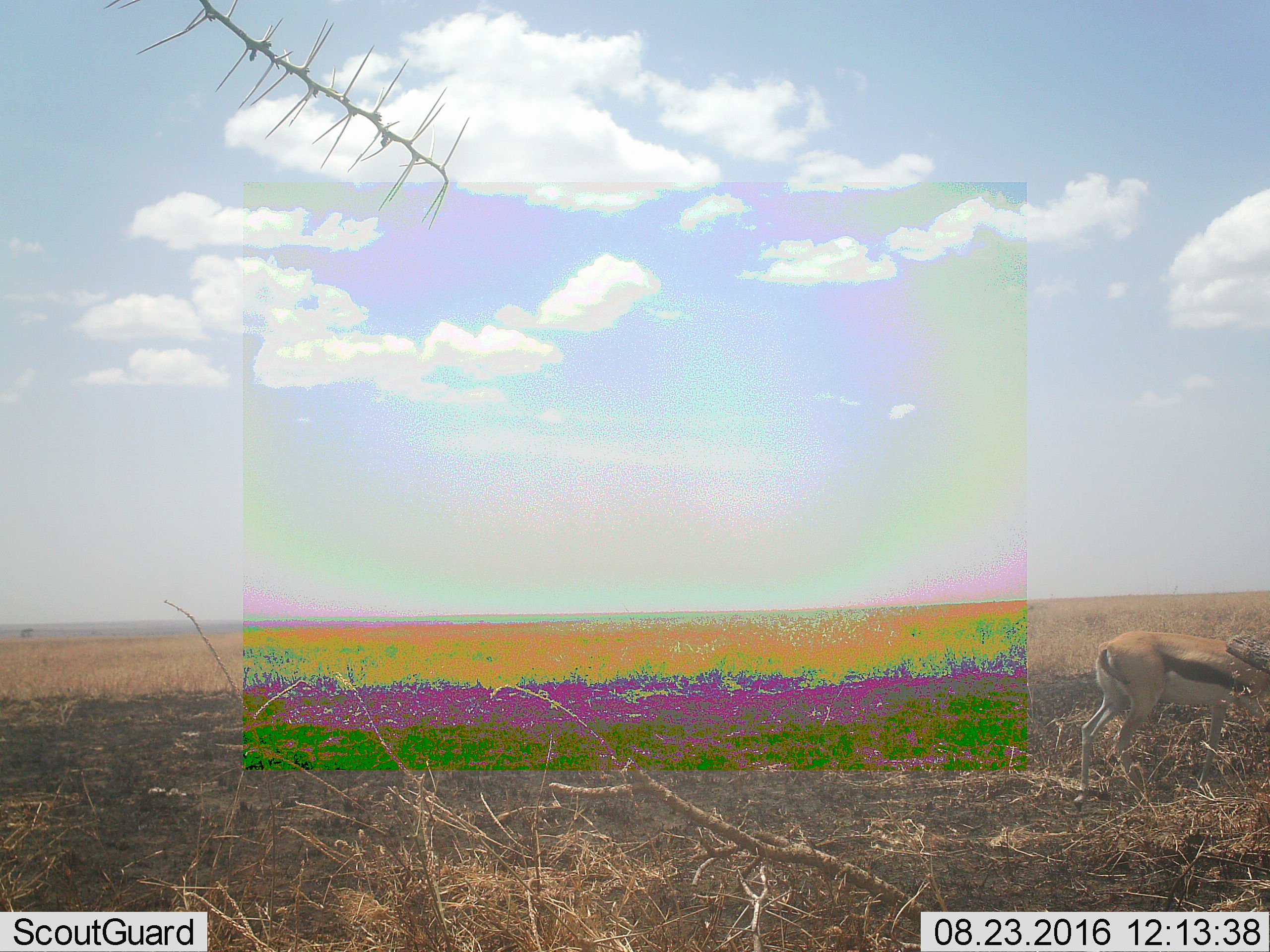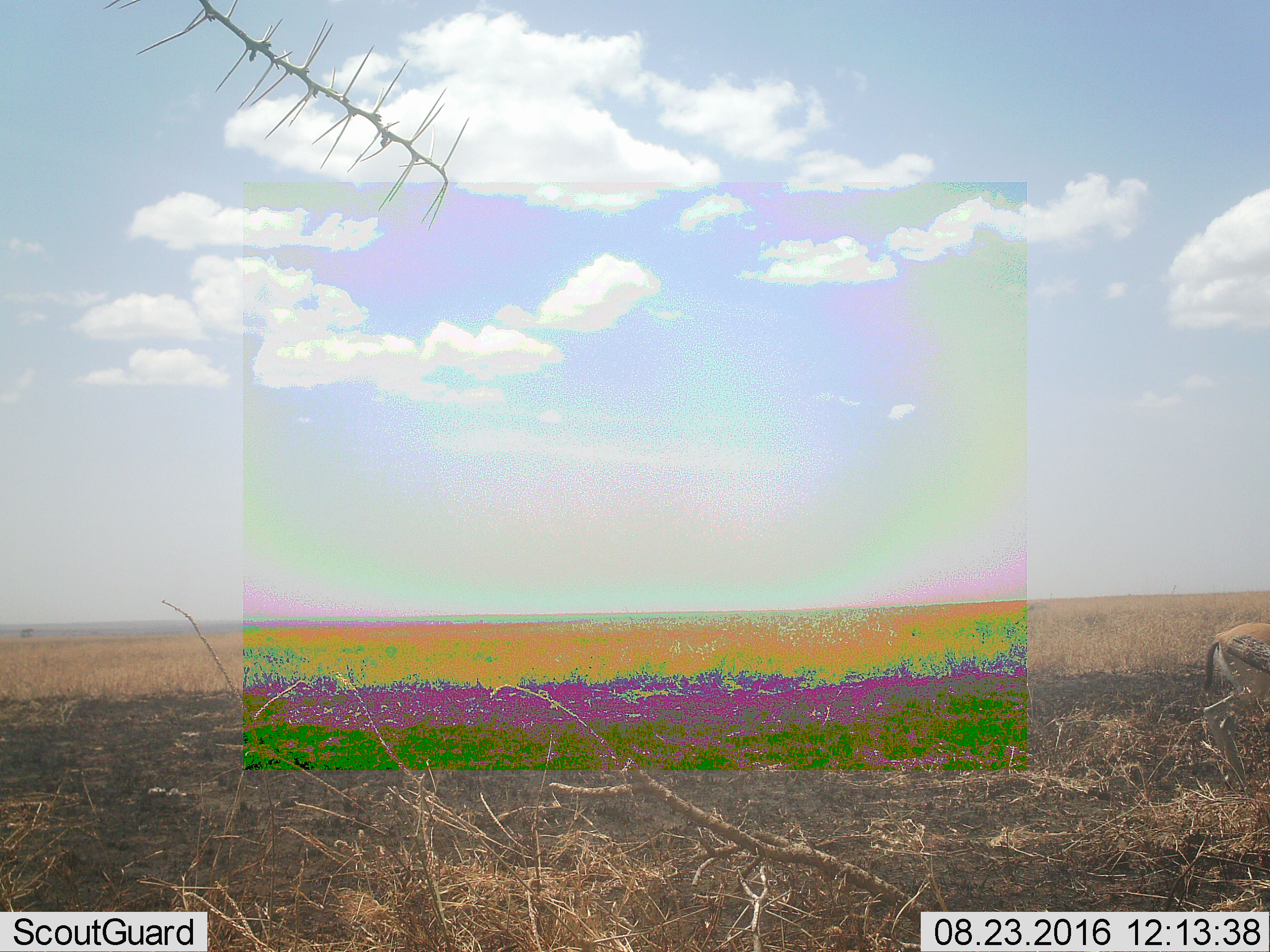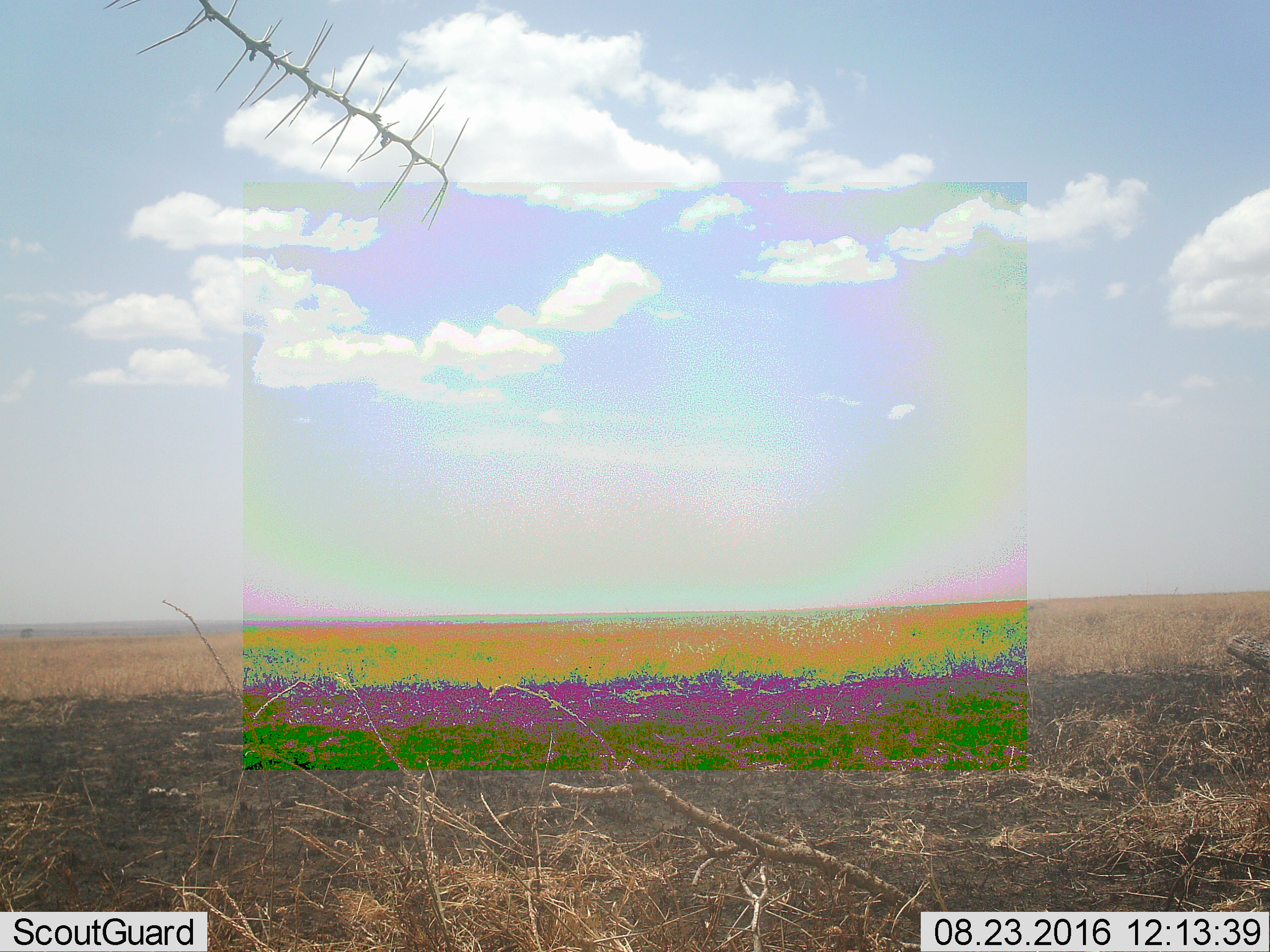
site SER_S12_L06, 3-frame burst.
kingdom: Animalia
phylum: Chordata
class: Mammalia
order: Artiodactyla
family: Bovidae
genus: Eudorcas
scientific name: Eudorcas thomsonii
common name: thomson's gazelle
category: gazellethomsons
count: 1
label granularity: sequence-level